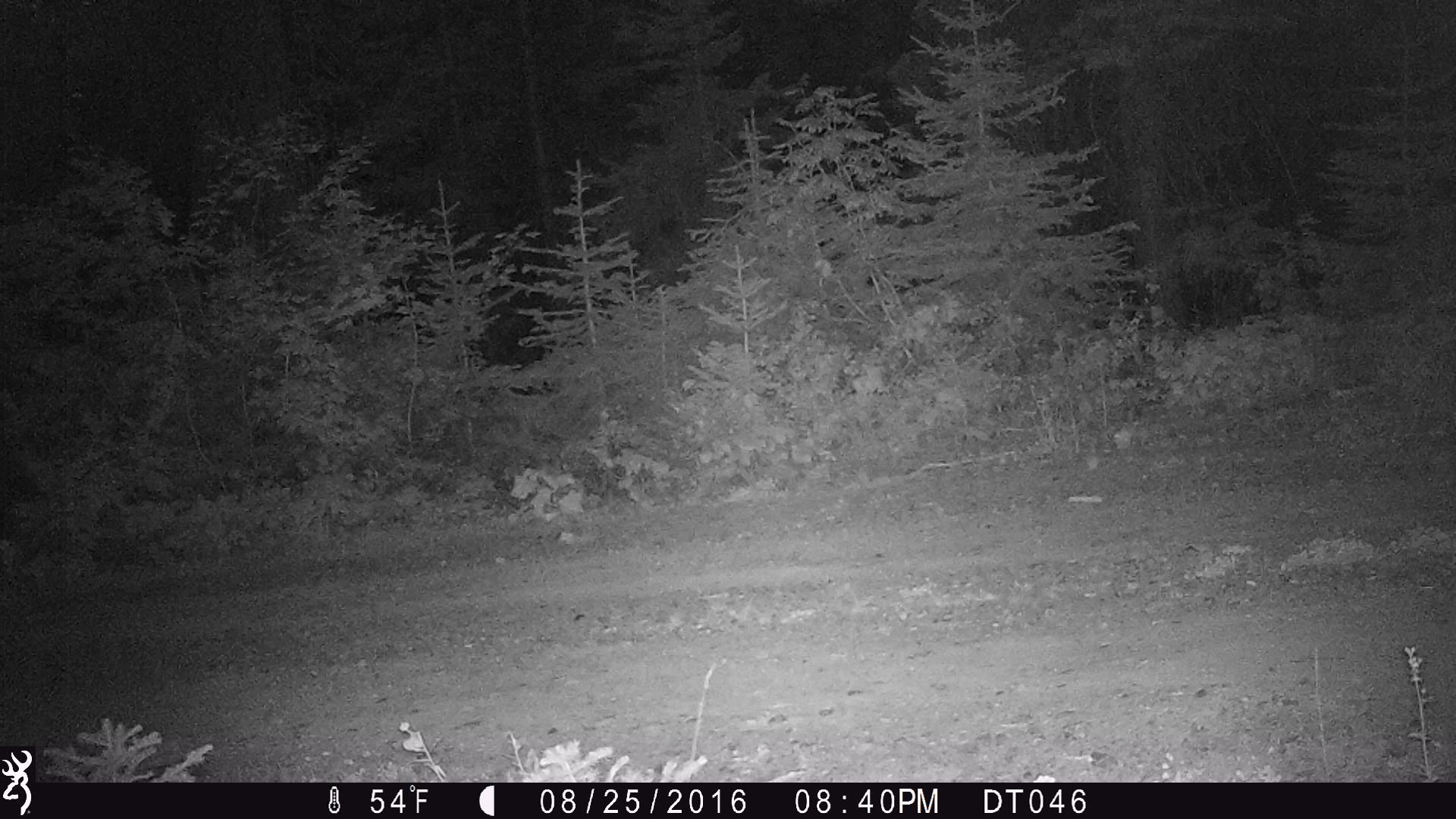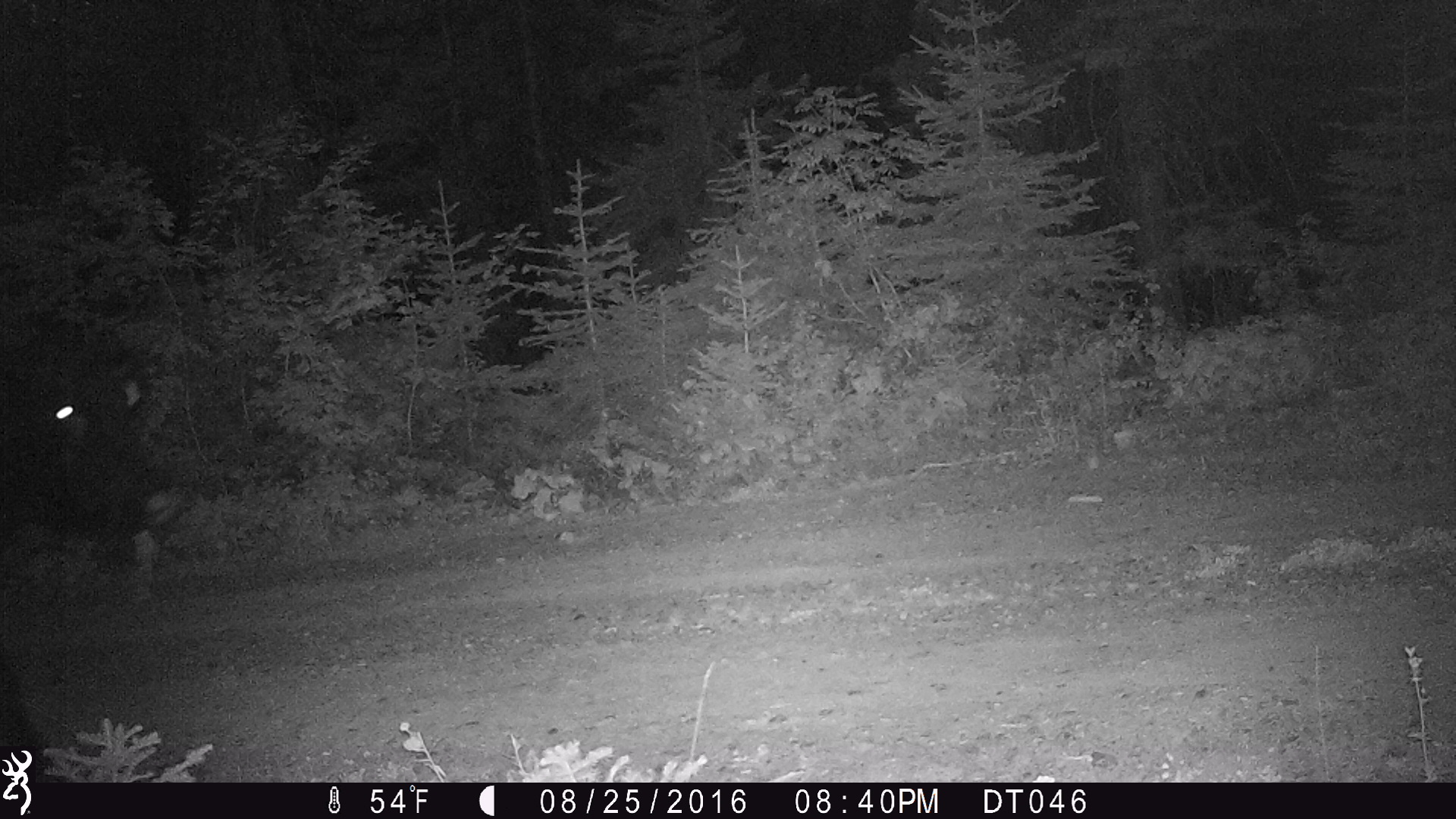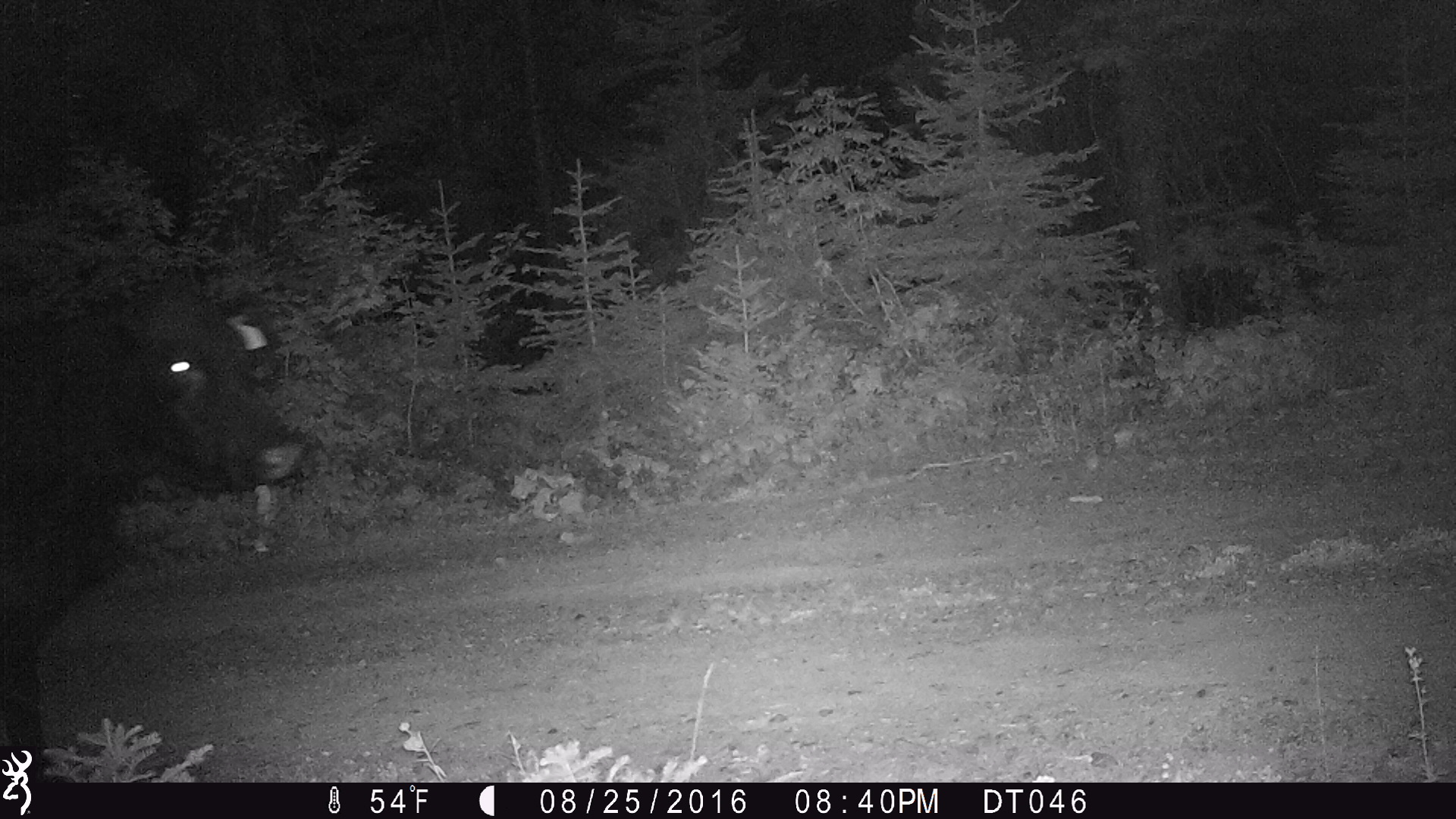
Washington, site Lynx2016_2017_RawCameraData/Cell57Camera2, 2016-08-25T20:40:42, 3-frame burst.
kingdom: Animalia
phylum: Chordata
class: Mammalia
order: Artiodactyla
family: Bovidae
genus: Bos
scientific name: Bos taurus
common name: domestic cattle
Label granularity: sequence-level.